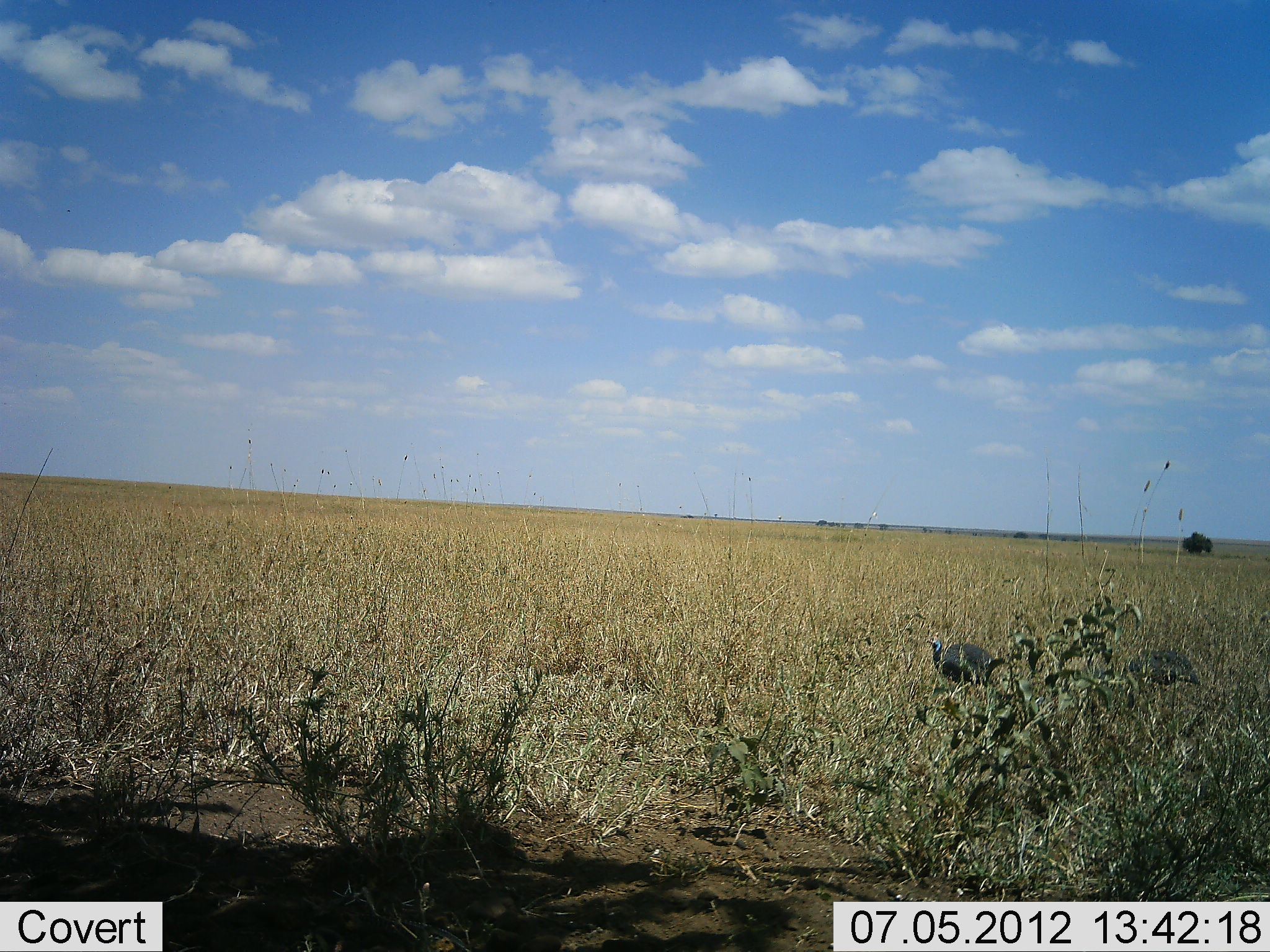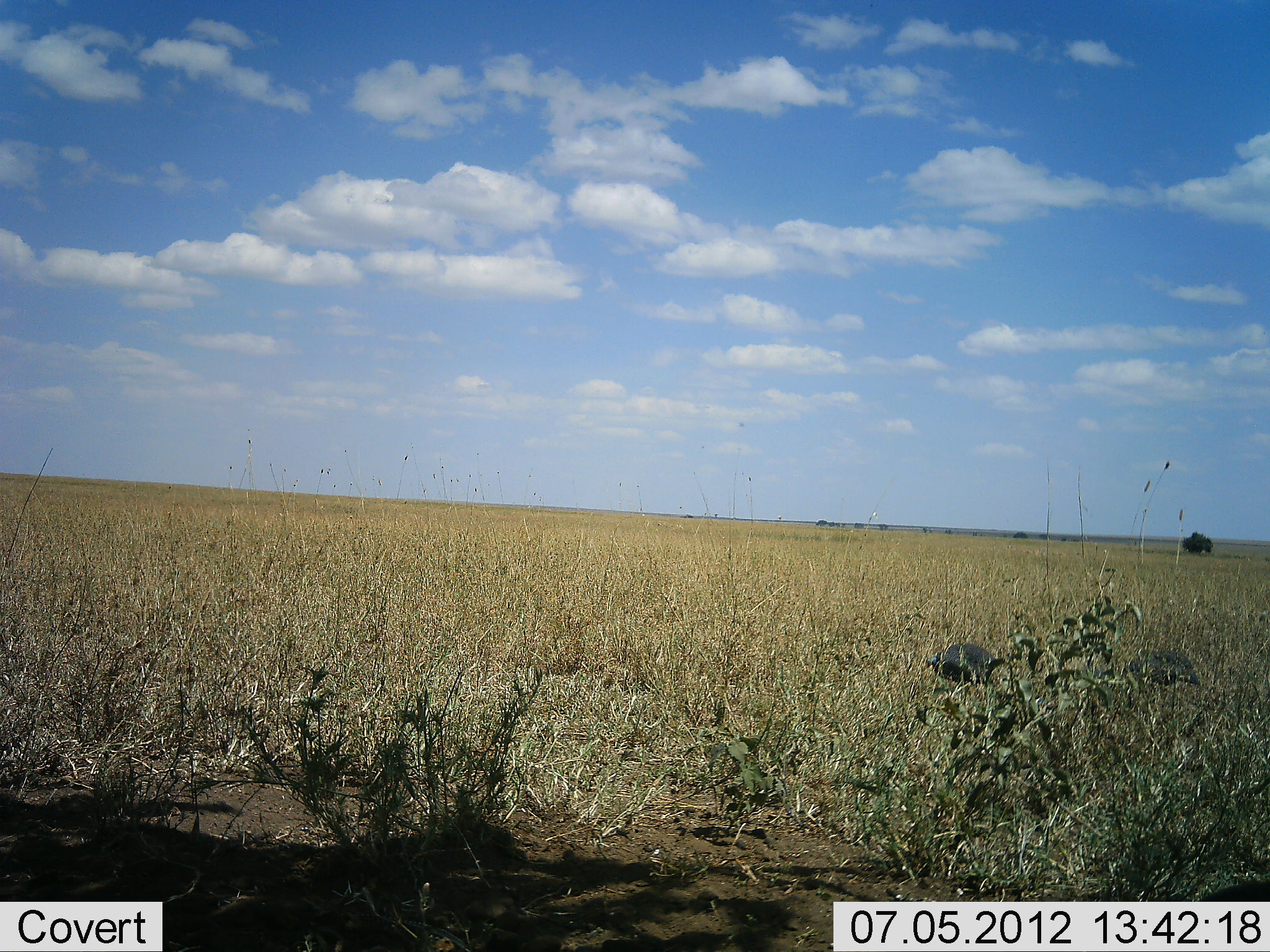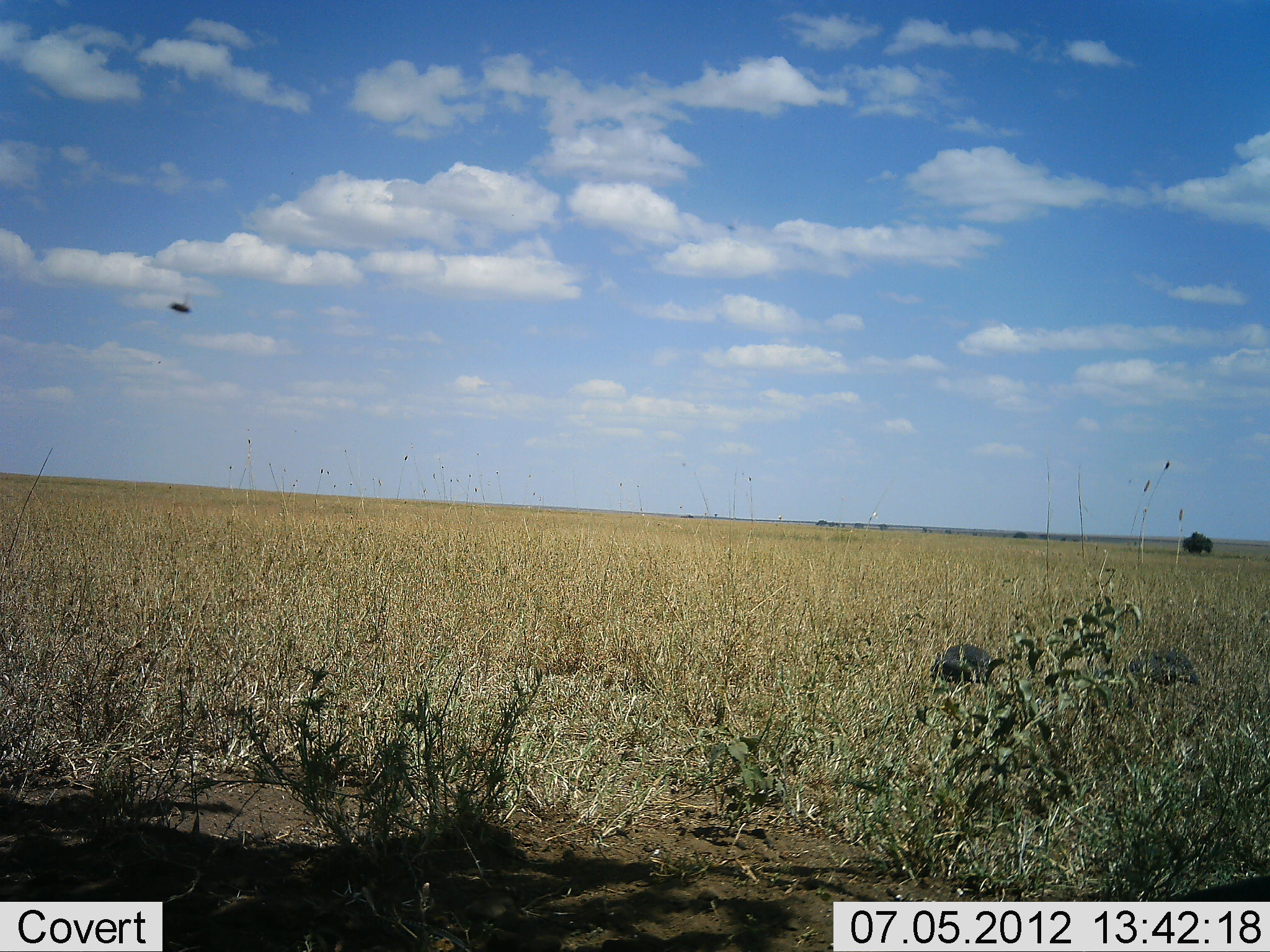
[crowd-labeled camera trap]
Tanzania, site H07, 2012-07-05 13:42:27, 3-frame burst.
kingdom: Animalia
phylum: Chordata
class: Aves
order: Galliformes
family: Numididae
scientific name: Numididae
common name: guinea fowl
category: guineafowl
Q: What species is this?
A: Guineafowl (guinea fowl) (Numididae).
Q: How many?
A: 2.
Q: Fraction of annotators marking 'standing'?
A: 36%.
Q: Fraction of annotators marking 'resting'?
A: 0%.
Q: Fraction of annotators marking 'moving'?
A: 0%.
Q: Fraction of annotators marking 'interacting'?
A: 0%.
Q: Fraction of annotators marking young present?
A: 0%.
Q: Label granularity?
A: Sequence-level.